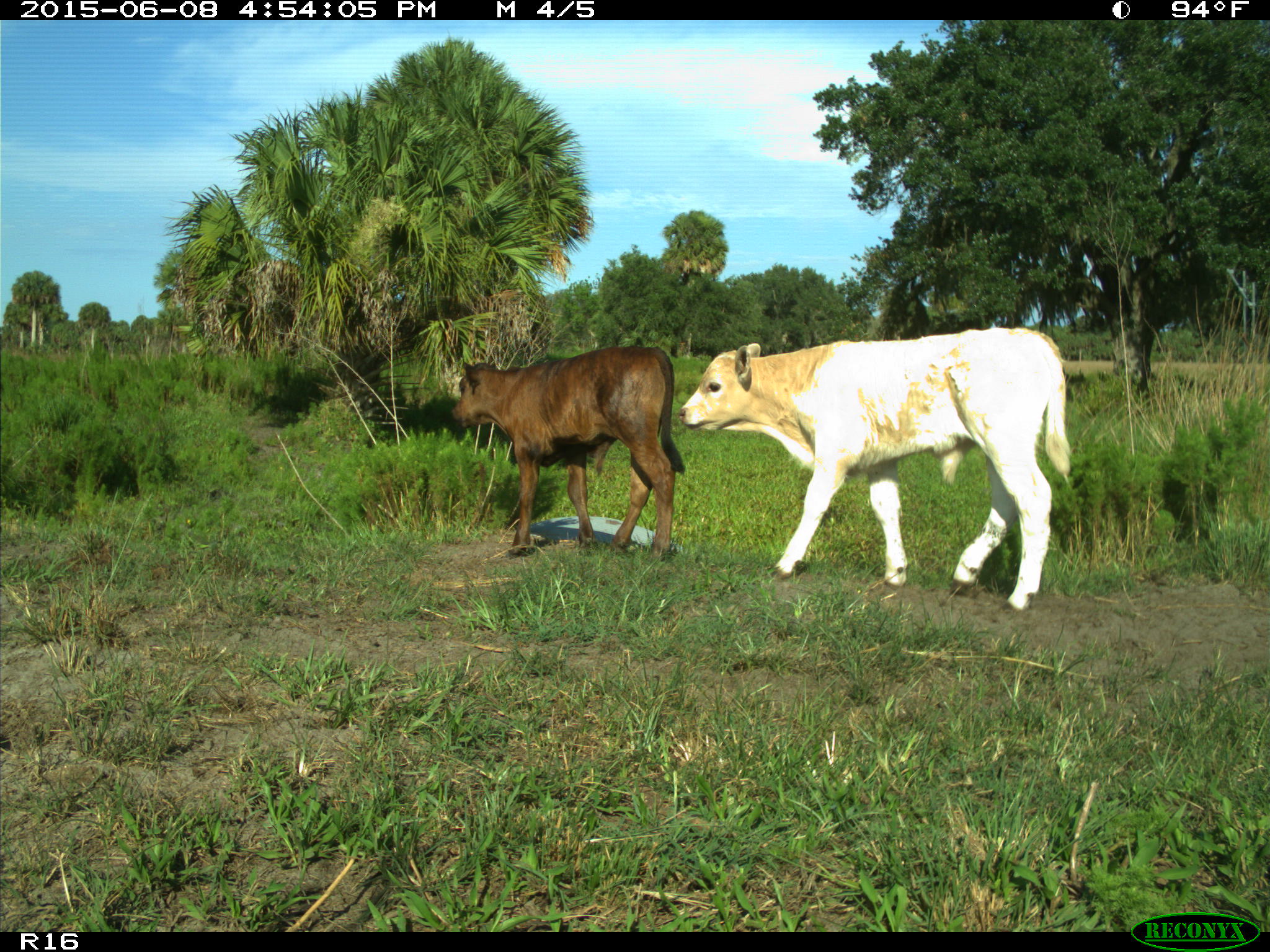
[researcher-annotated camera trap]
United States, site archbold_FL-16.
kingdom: Animalia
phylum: Chordata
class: Mammalia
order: Artiodactyla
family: Bovidae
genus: Bos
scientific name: Bos taurus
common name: domestic cow